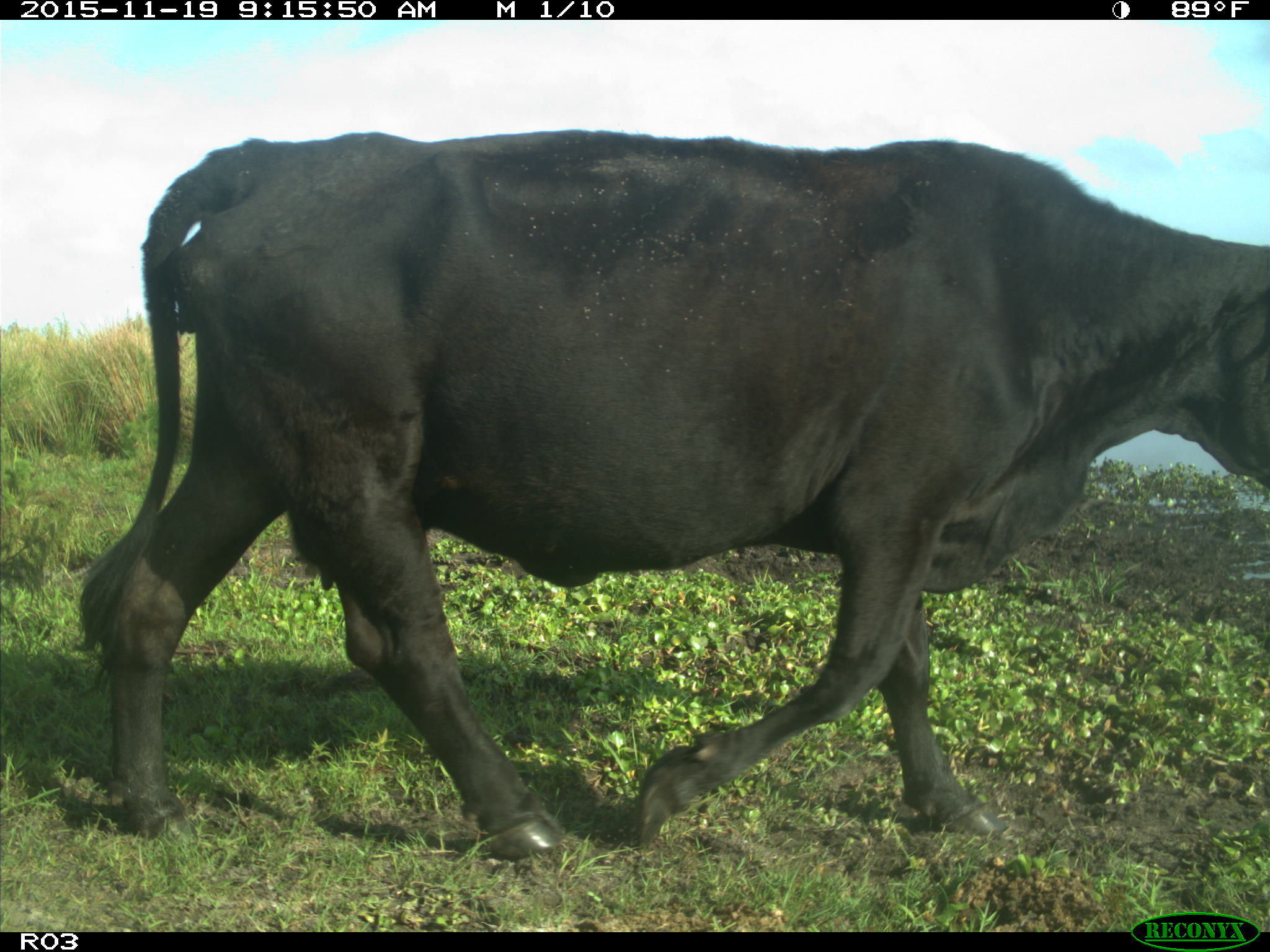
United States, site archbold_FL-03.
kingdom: Animalia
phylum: Chordata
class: Mammalia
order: Artiodactyla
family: Bovidae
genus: Bos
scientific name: Bos taurus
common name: domestic cow